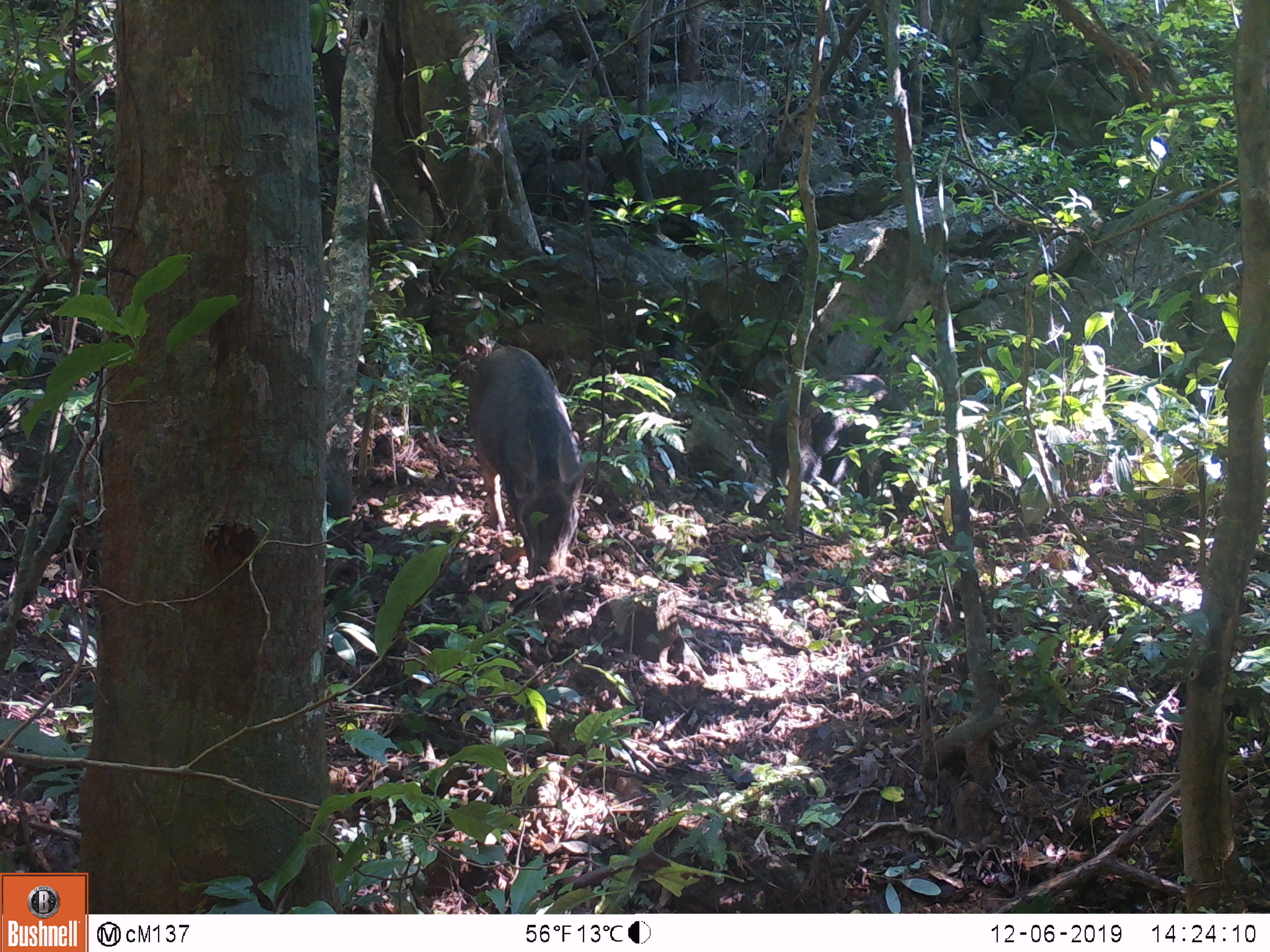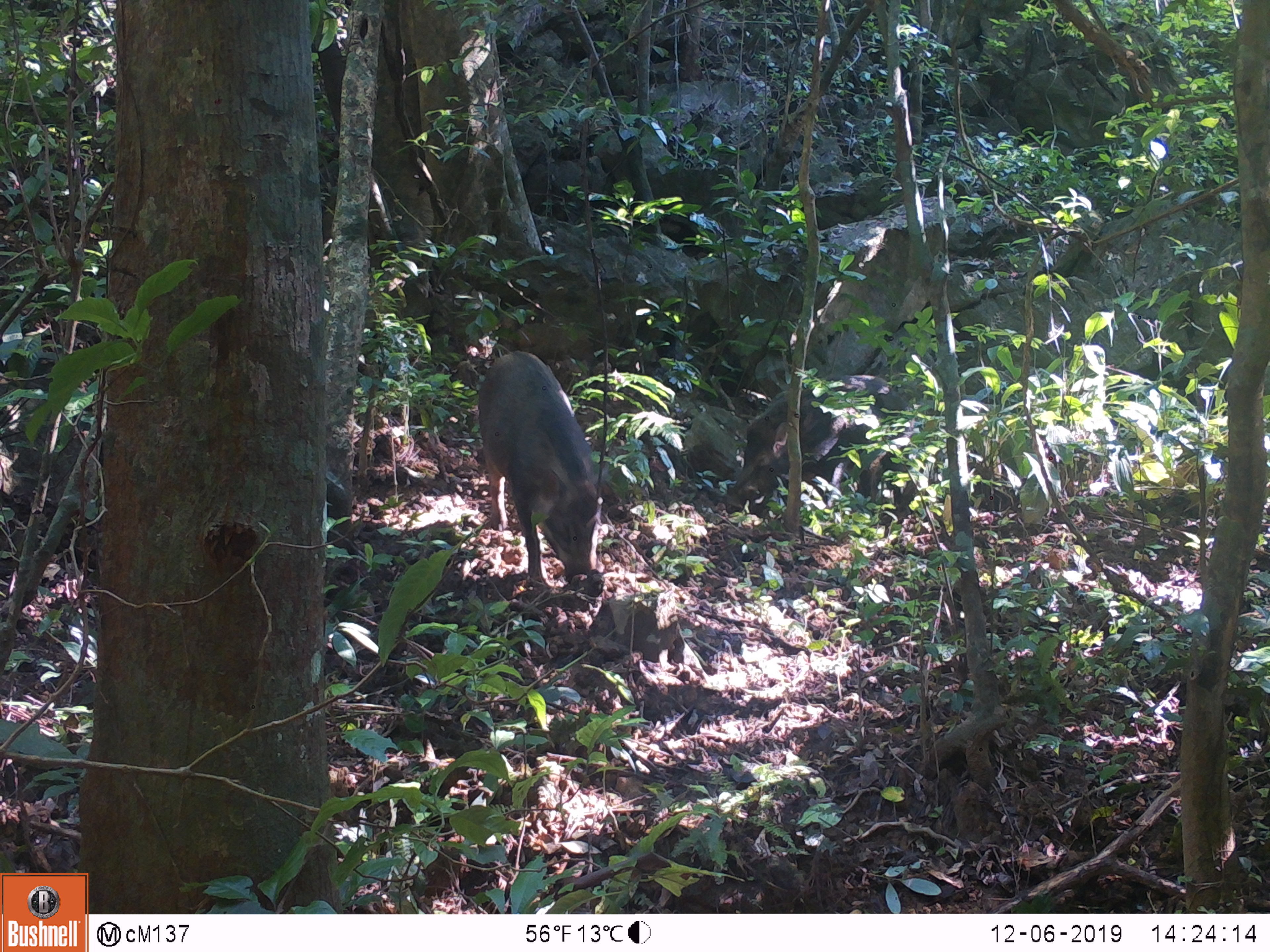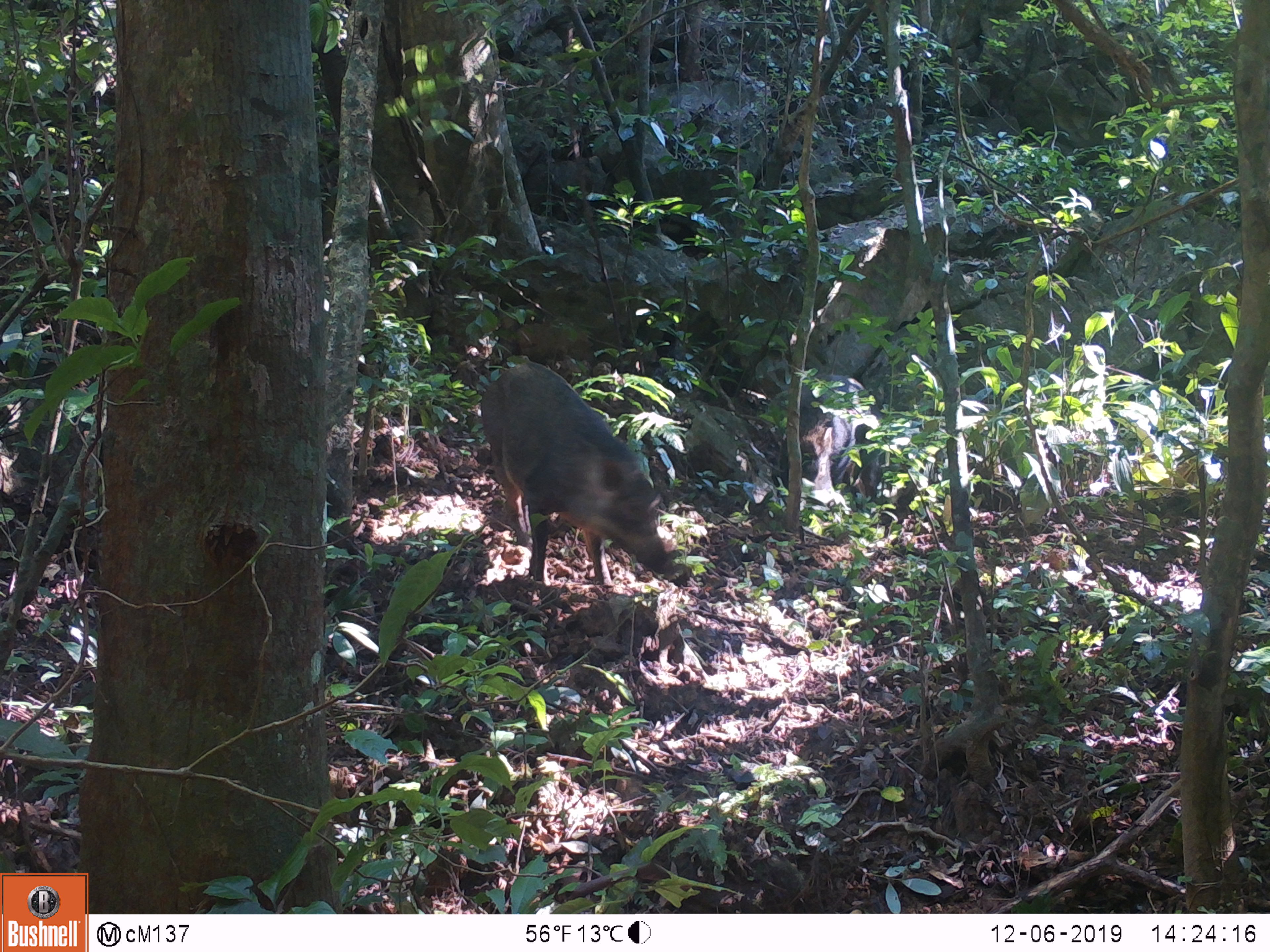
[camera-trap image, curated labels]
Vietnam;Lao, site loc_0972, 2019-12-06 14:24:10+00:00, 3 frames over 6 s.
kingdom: Animalia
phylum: Chordata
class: Mammalia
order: Artiodactyla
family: Suidae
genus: Sus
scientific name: Sus scrofa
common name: eurasian wild pig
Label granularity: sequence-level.